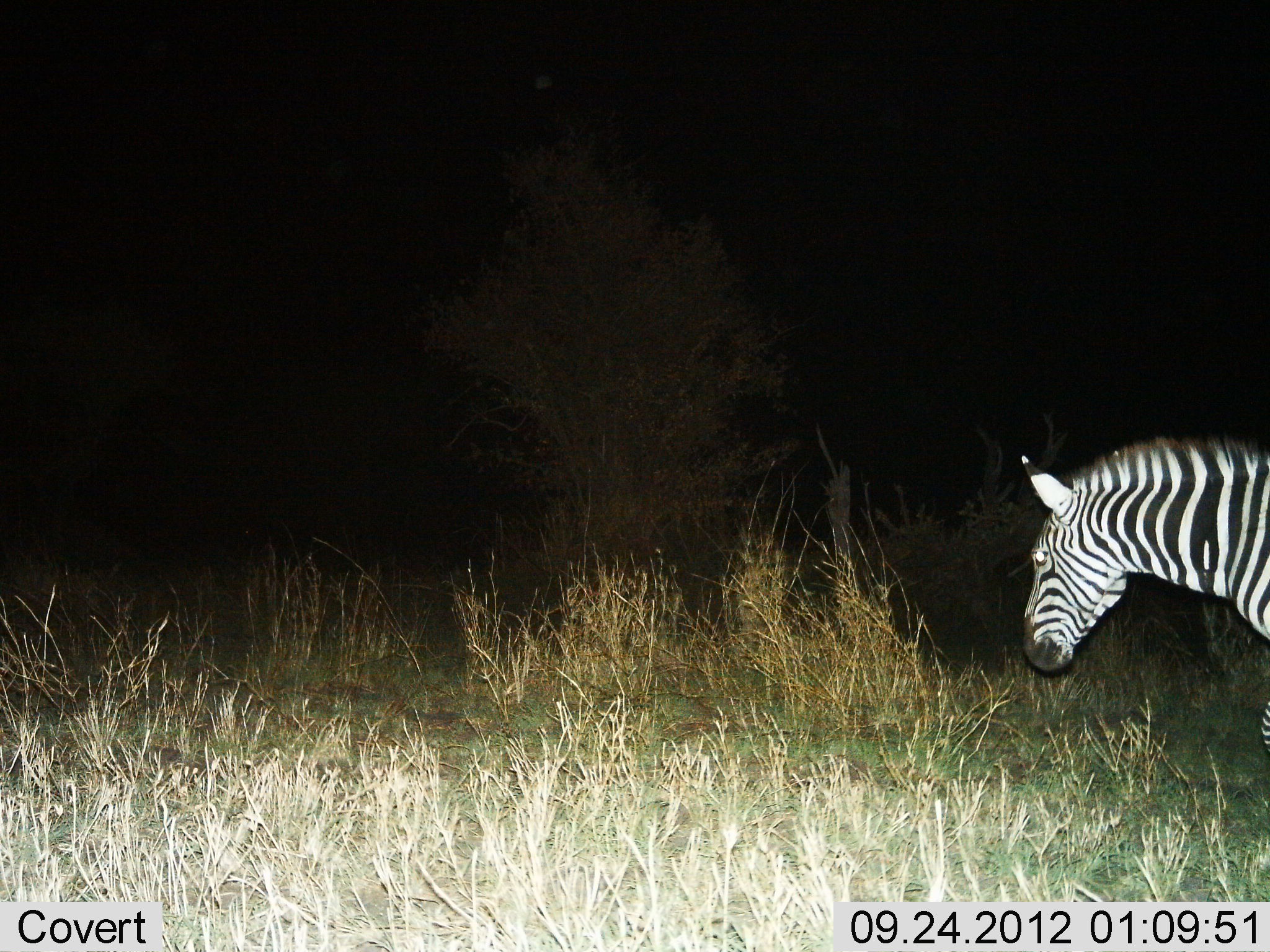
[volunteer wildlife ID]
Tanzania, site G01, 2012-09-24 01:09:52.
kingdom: Animalia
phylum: Chordata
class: Mammalia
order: Perissodactyla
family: Equidae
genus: Equus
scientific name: Equus quagga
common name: plains zebra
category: zebra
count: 1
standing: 60%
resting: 10%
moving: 40%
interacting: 0%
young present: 0%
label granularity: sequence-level